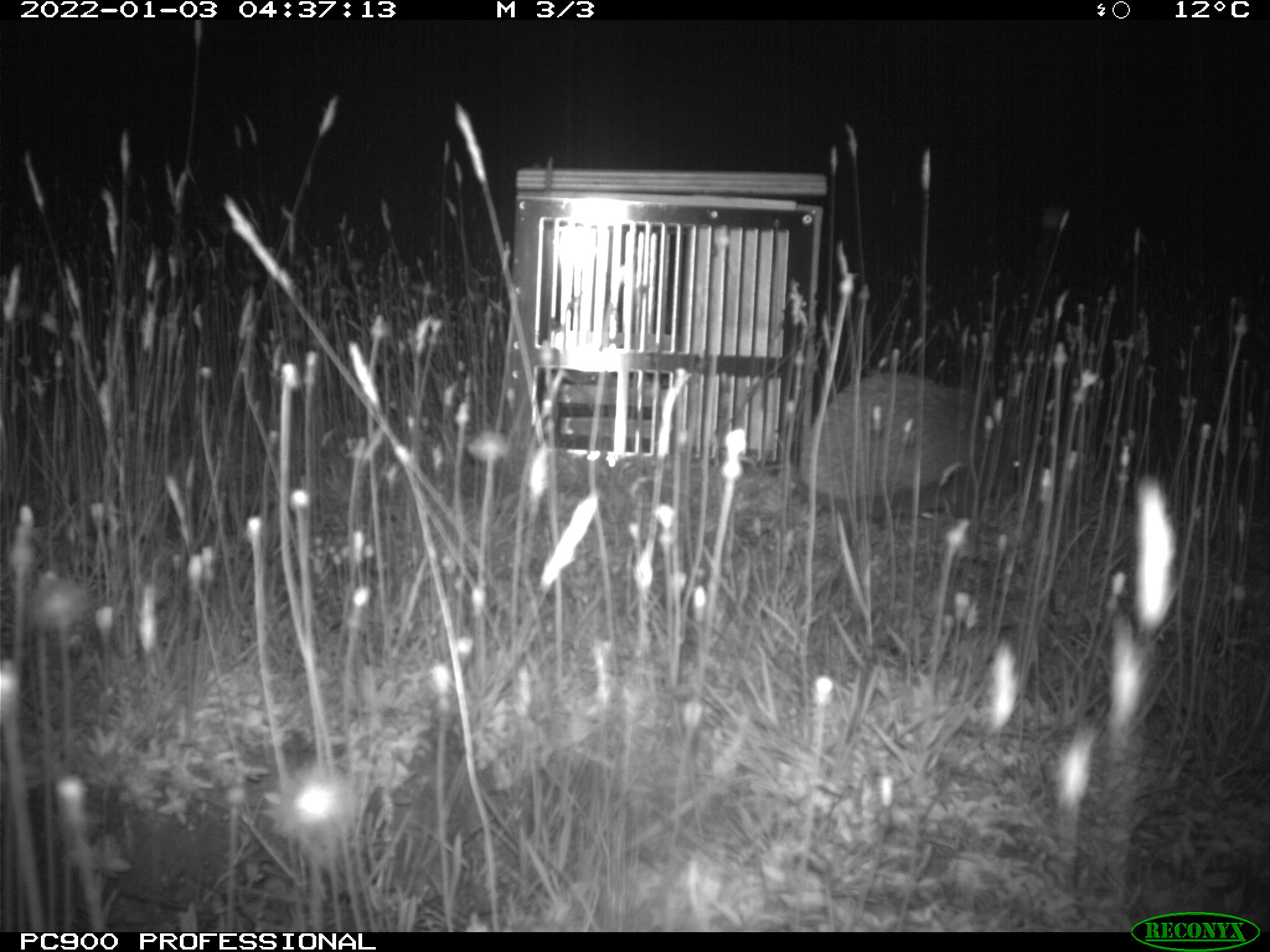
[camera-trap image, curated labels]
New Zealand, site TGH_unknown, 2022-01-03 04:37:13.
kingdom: Animalia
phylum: Chordata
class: Mammalia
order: Eulipotyphla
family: Erinaceidae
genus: Erinaceus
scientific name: Erinaceus europaeus europaeus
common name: european hedgehog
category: hedgehog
Hedgehog (european hedgehog) (Erinaceus europaeus europaeus).